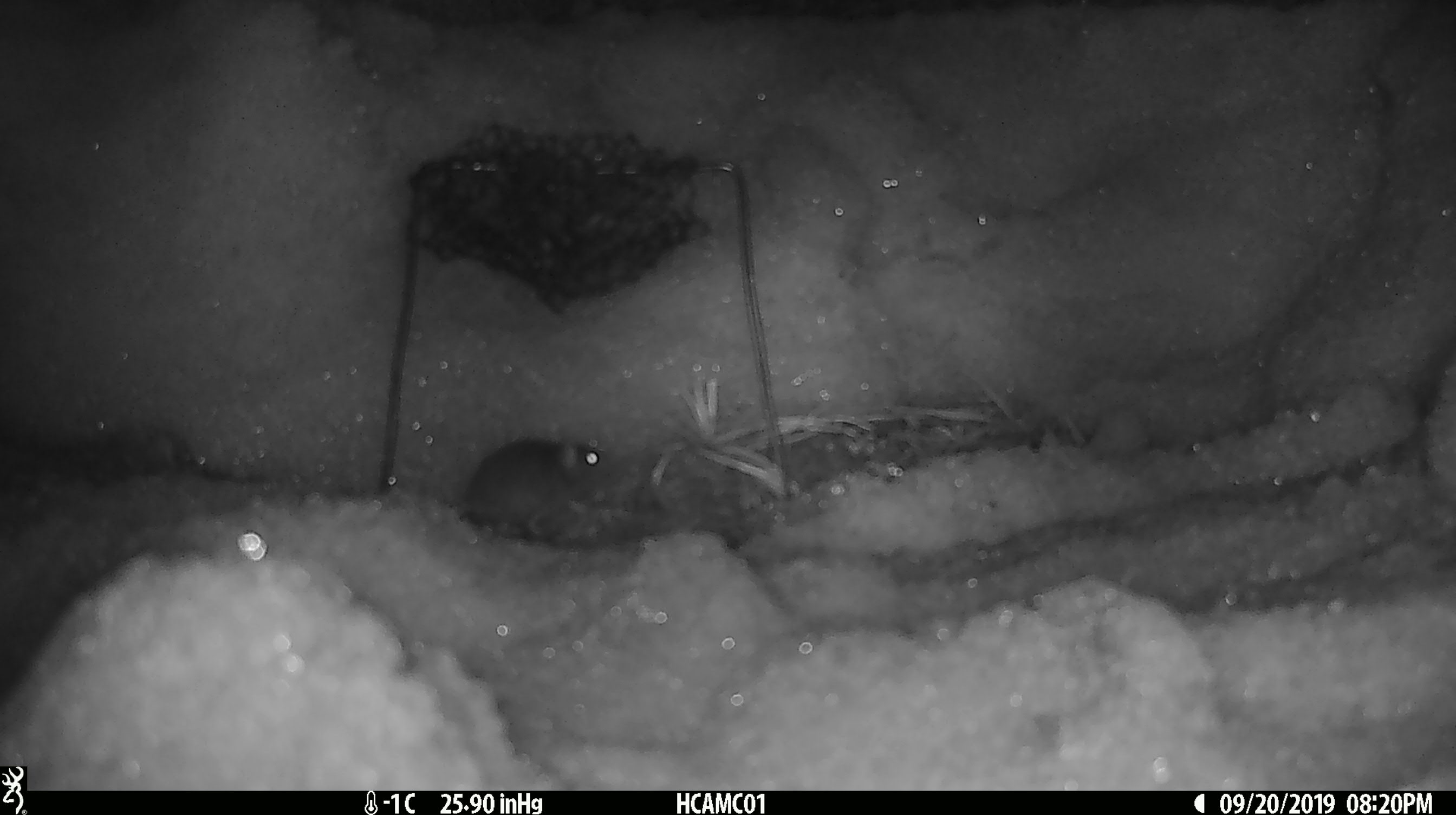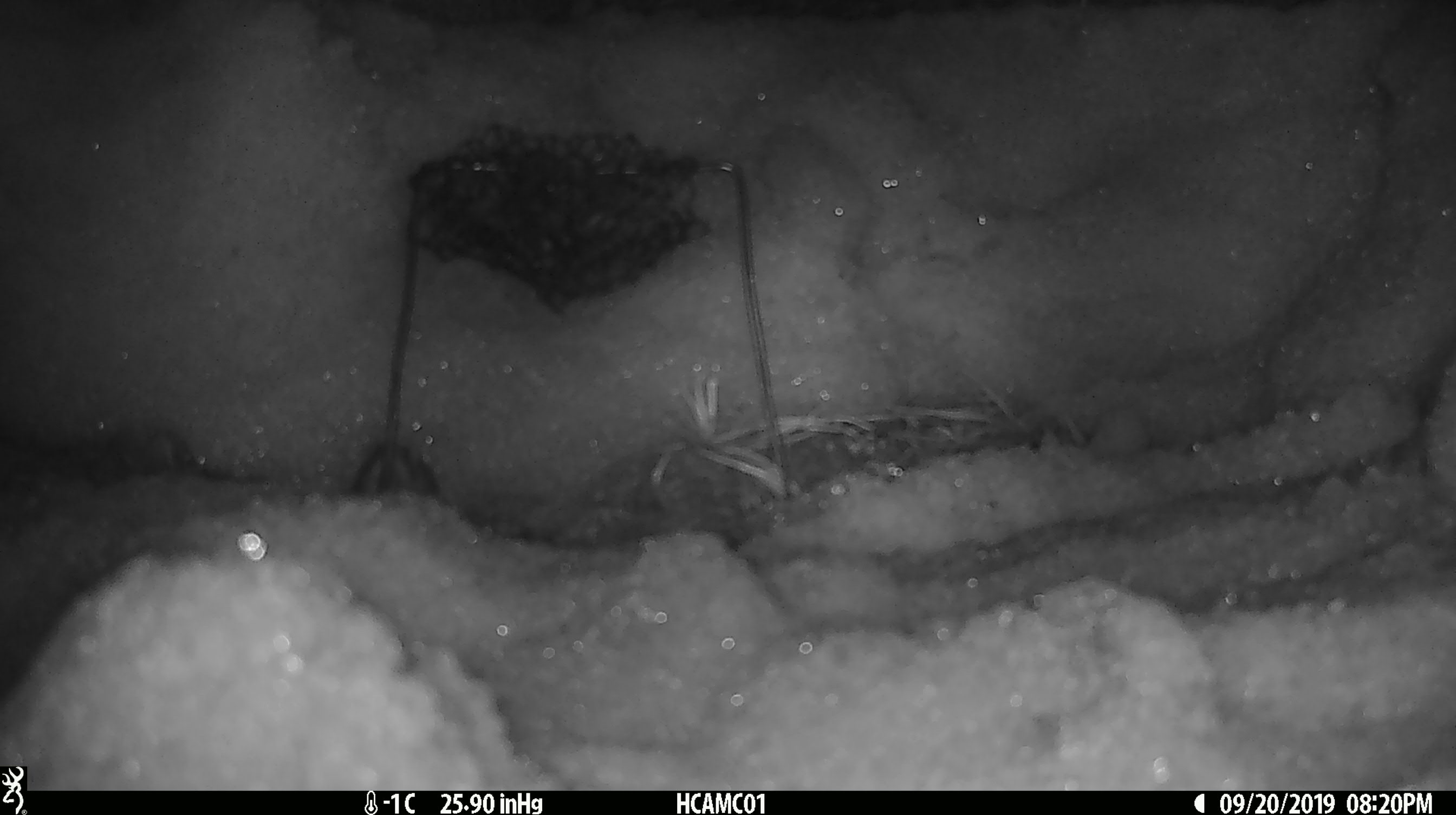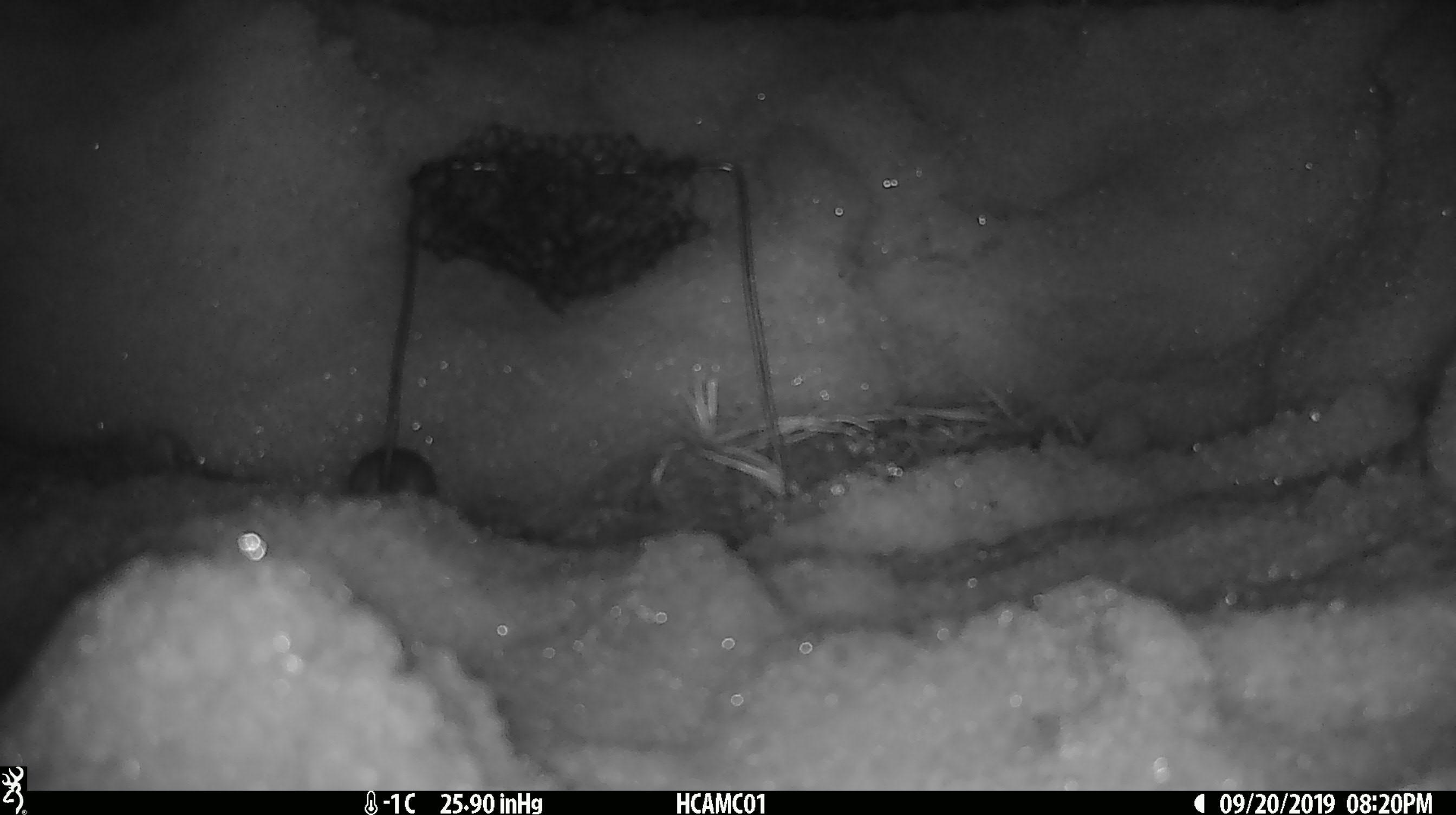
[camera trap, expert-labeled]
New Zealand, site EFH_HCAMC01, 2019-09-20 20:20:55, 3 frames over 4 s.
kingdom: Animalia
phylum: Chordata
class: Mammalia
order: Rodentia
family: Muridae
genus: Mus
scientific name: Mus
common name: mouse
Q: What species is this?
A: Mouse (Mus).